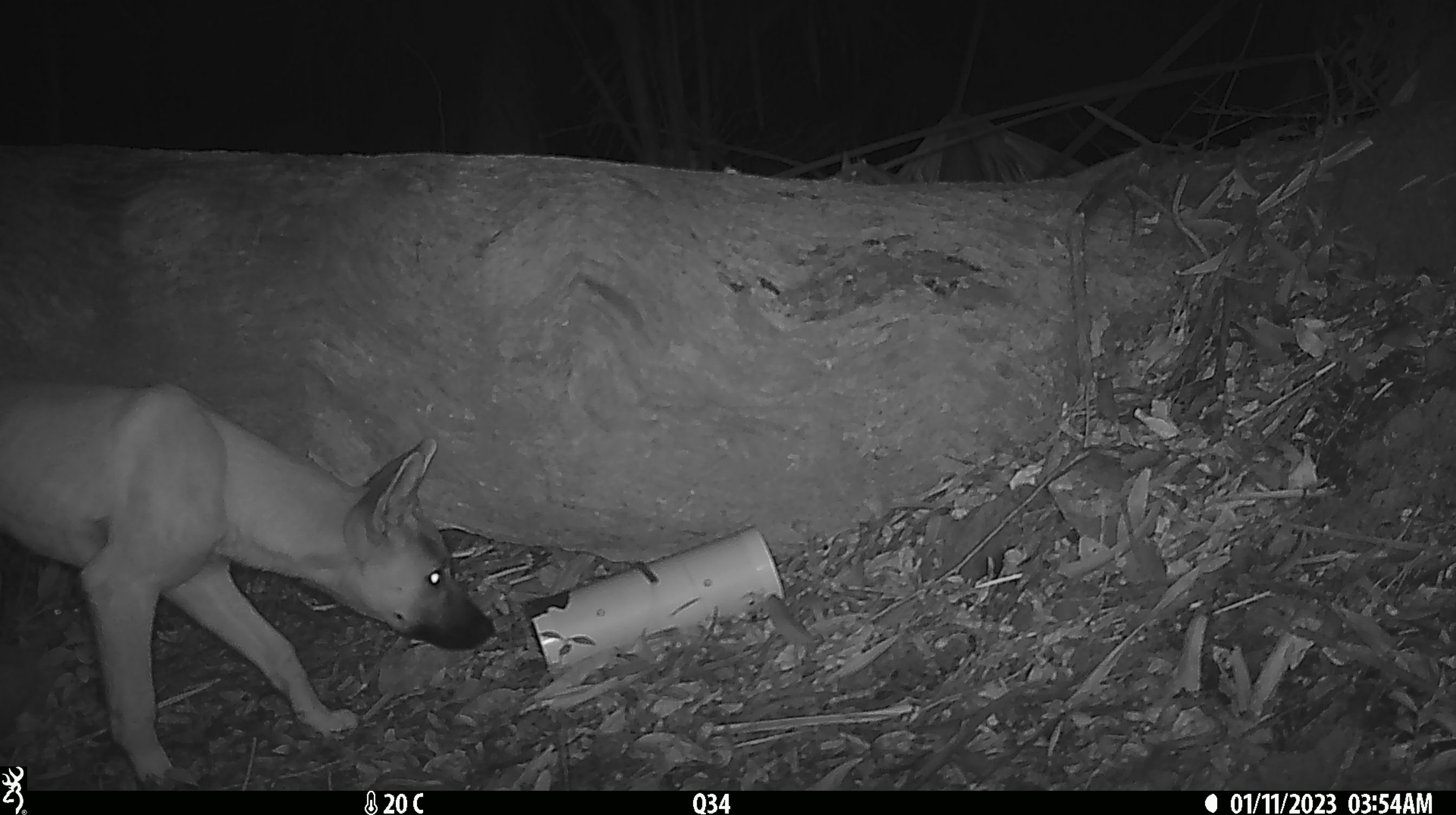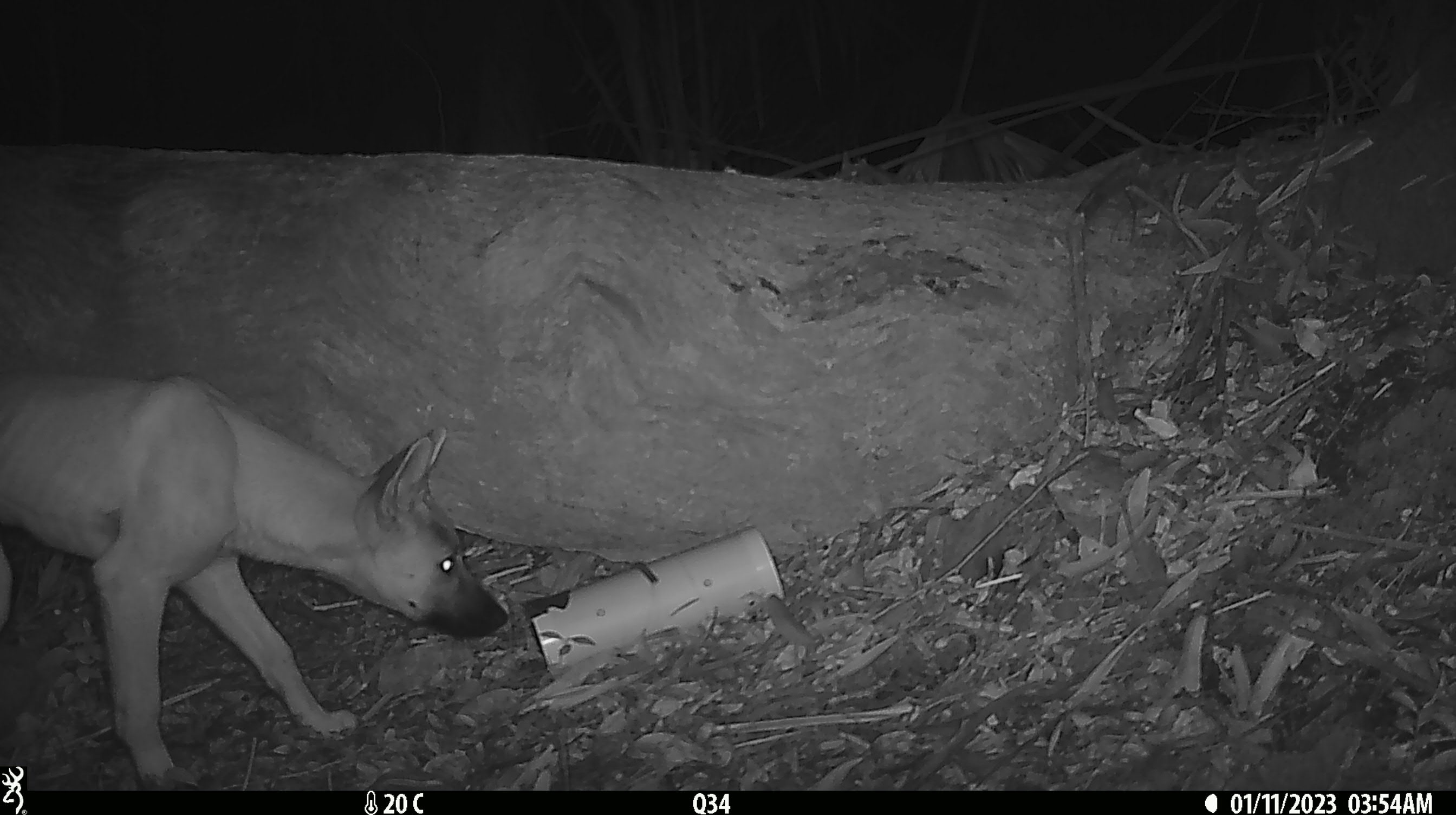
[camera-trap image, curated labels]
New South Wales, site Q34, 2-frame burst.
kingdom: Animalia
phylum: Chordata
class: Mammalia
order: Carnivora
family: Canidae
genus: Canis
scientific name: Canis familiaris dingo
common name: dingo